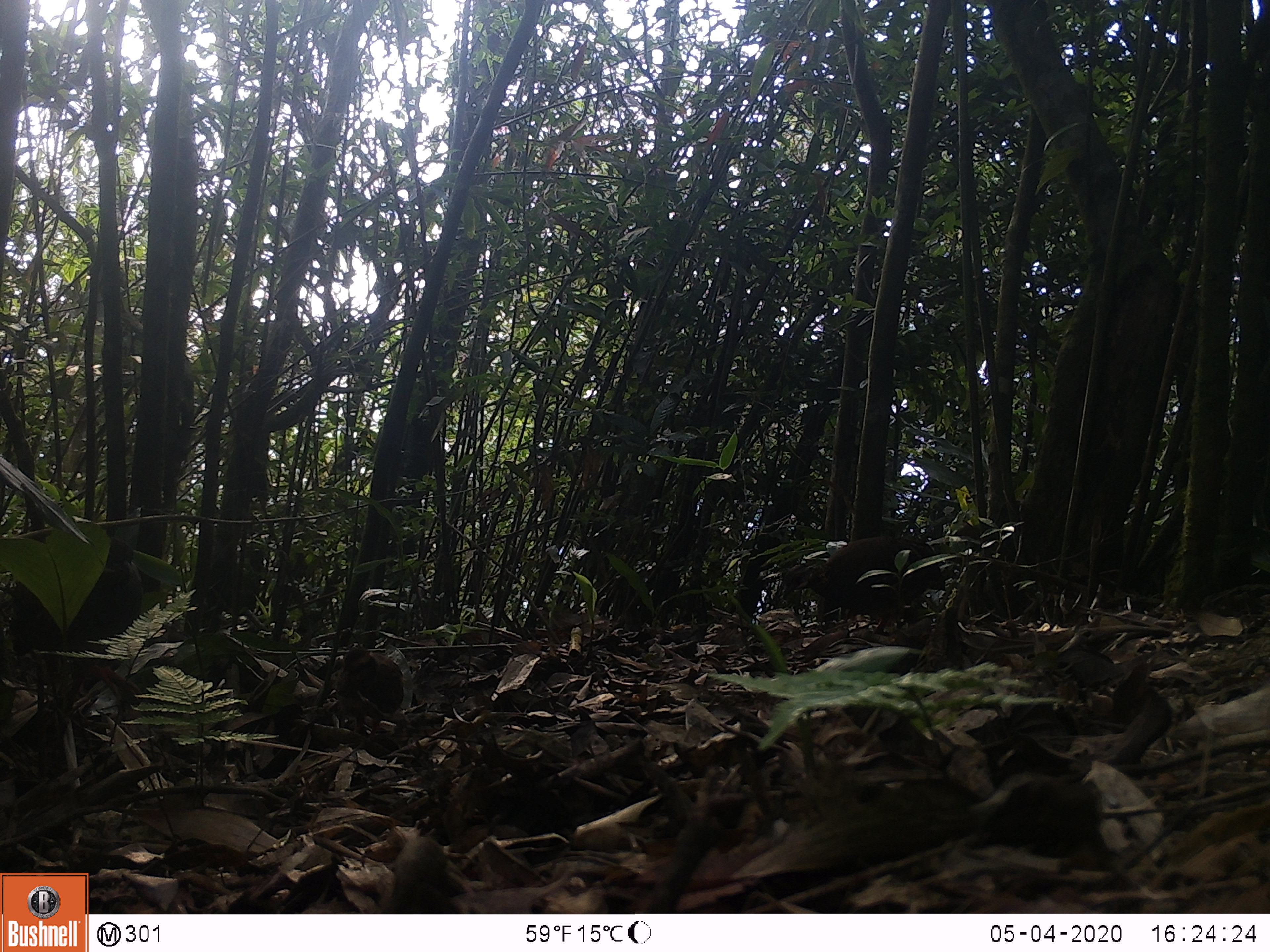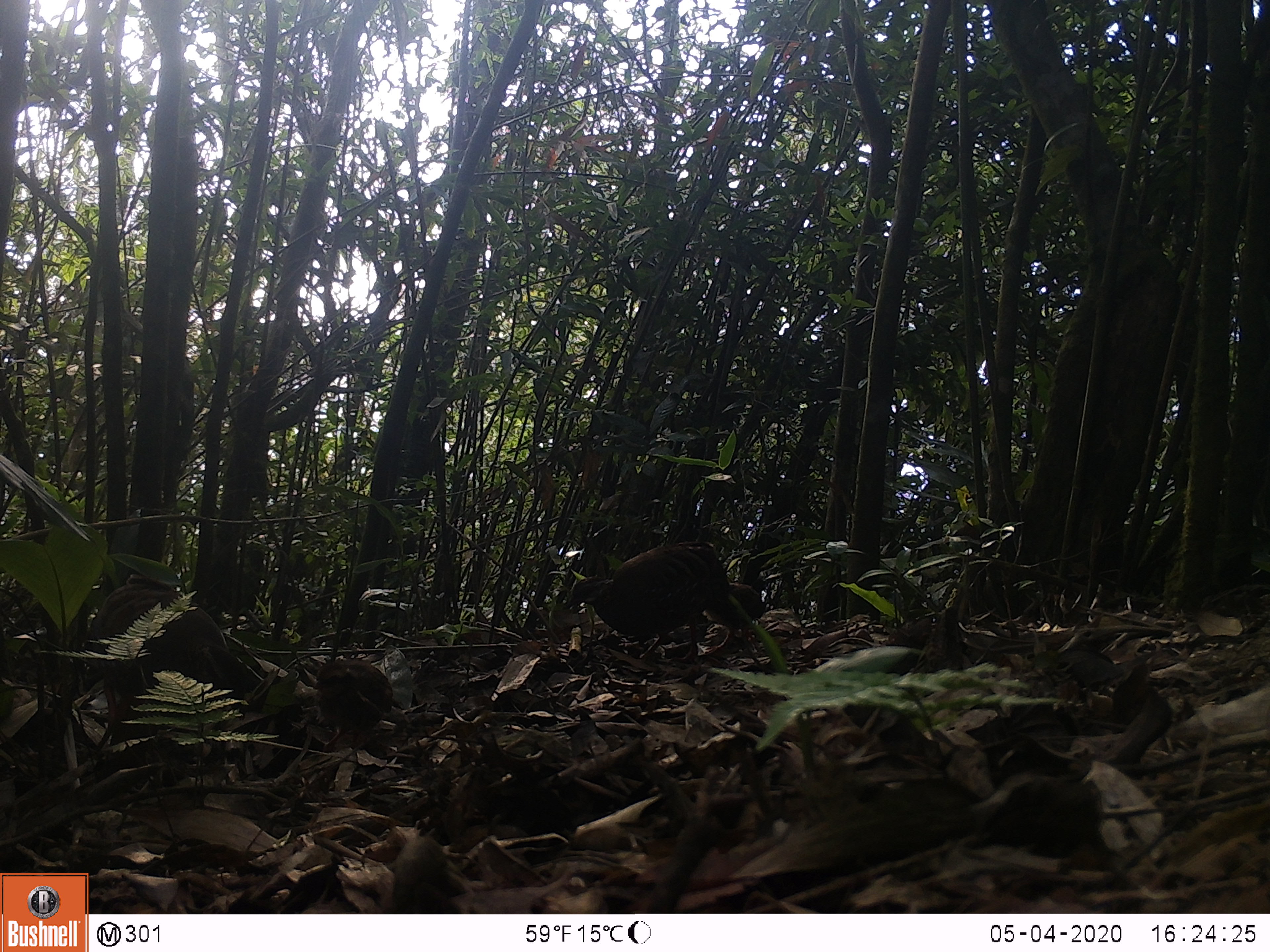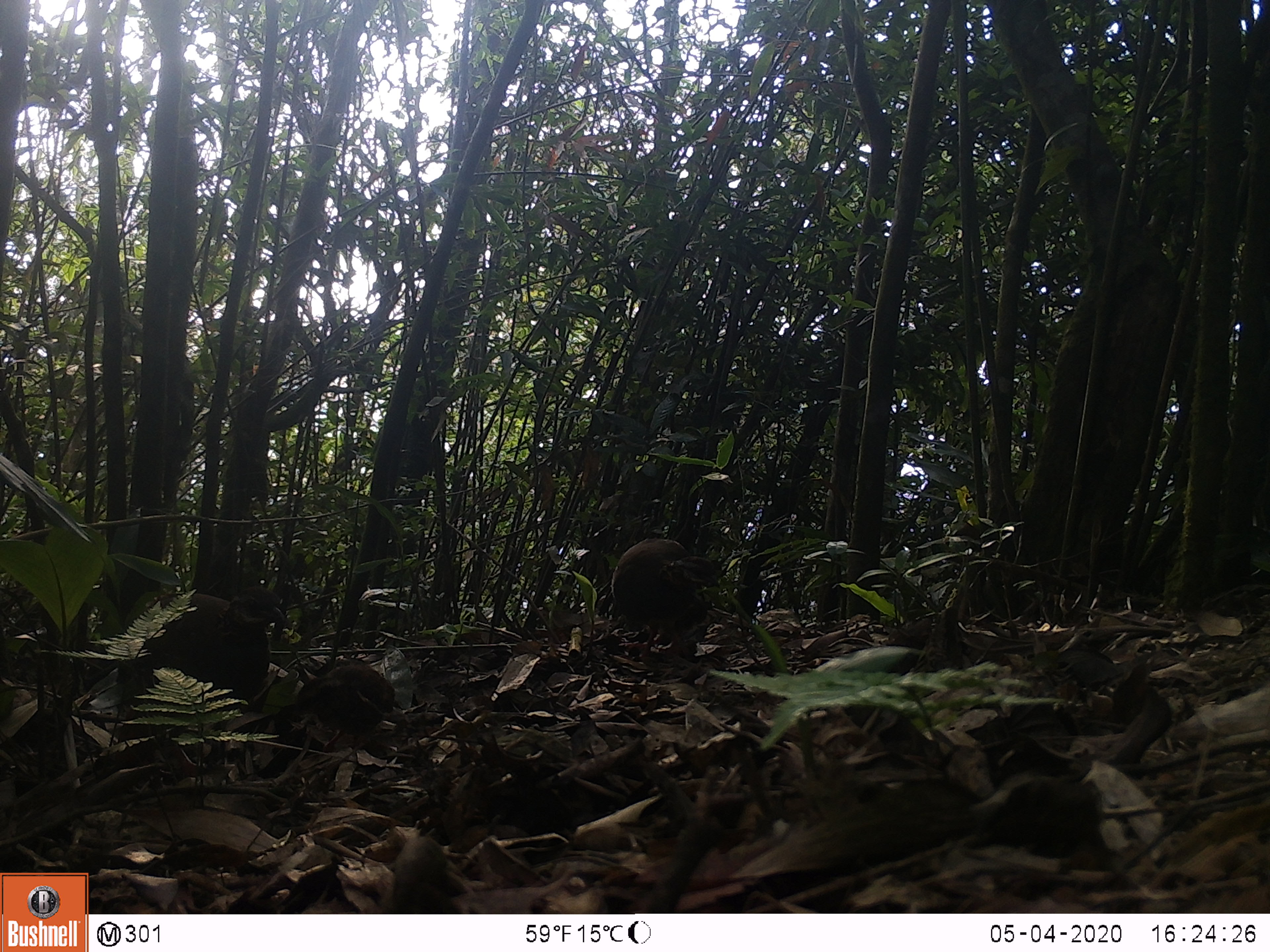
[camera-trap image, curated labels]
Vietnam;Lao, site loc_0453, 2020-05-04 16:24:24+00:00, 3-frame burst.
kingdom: Animalia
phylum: Chordata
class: Aves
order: Galliformes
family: Phasianidae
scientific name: Phasianidae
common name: partridge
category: unidentified partridge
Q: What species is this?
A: Unidentified partridge (partridge) (Phasianidae).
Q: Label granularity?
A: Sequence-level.